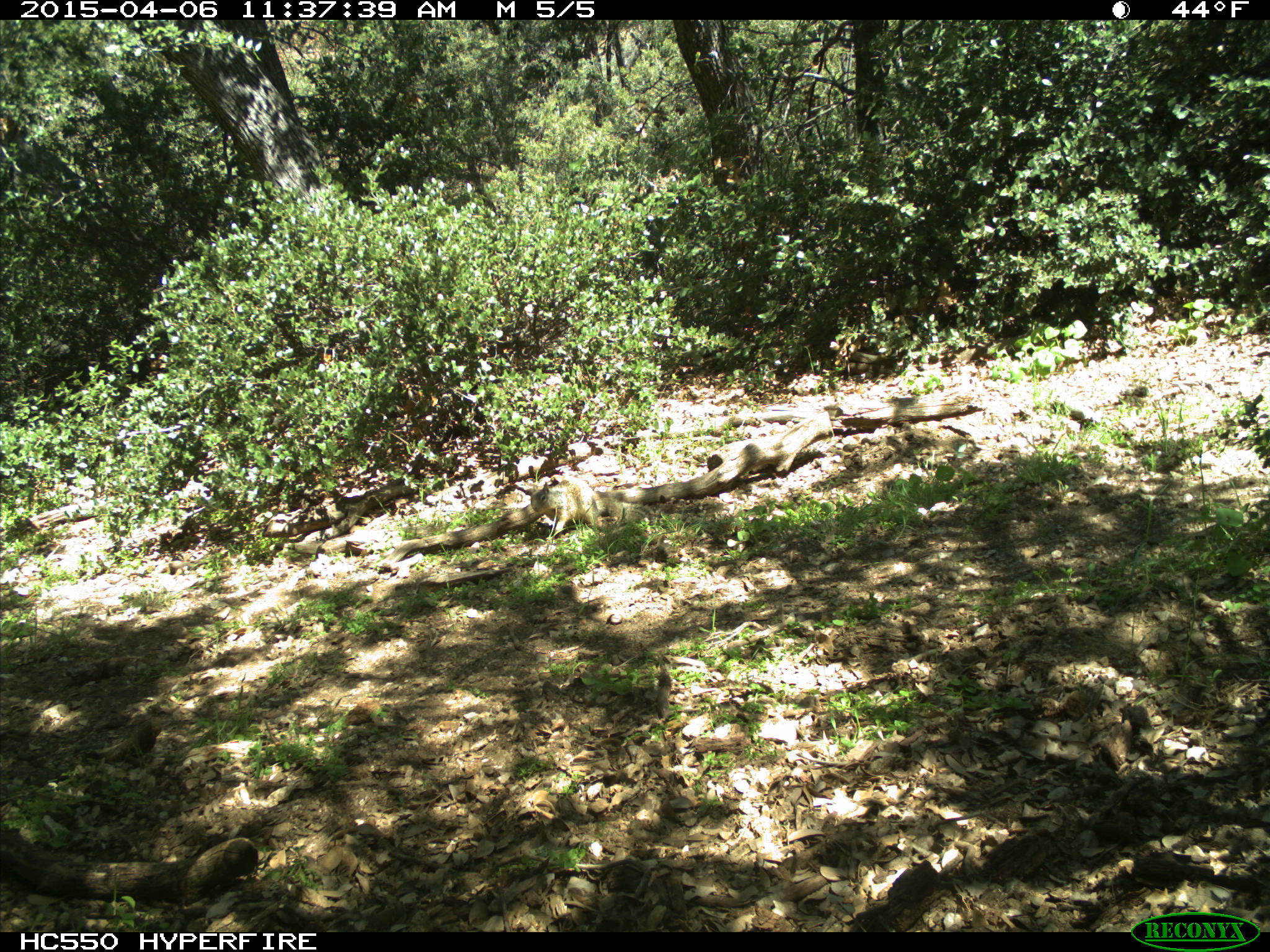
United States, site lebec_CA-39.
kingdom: Animalia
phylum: Chordata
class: Mammalia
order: Rodentia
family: Sciuridae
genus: Otospermophilus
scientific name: Otospermophilus beecheyi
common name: california ground squirrel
Otospermophilus beecheyi (california ground squirrel).